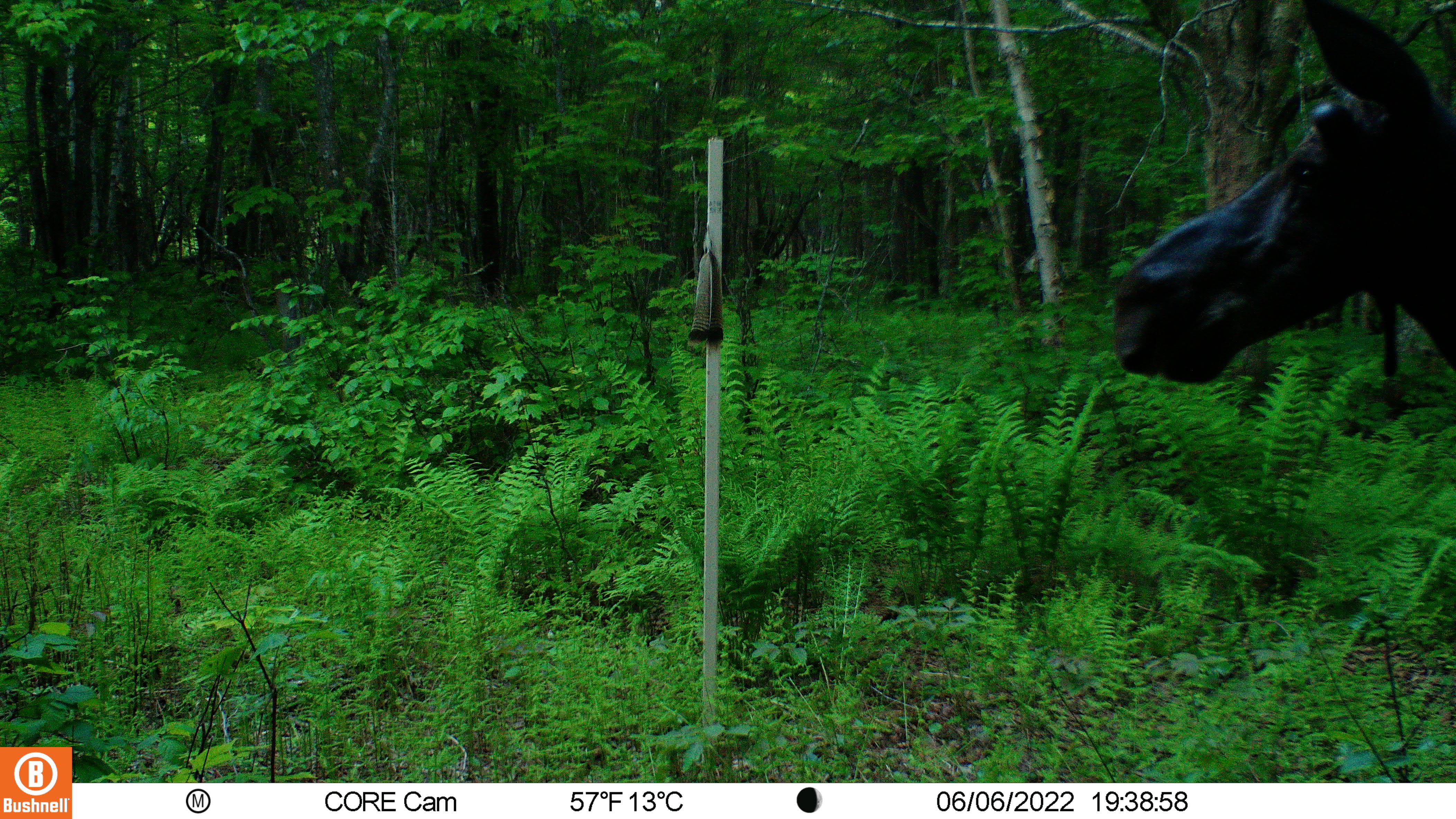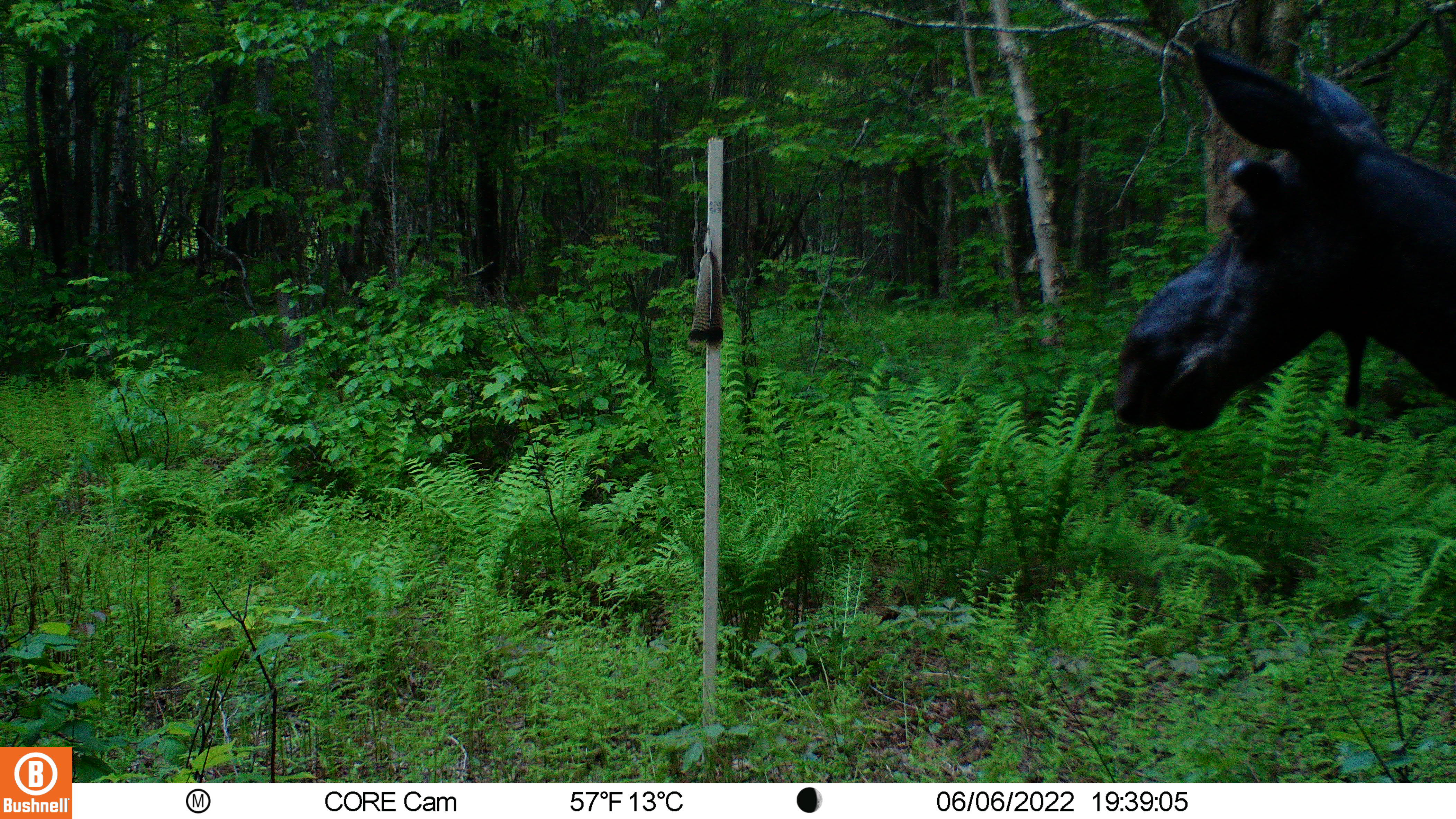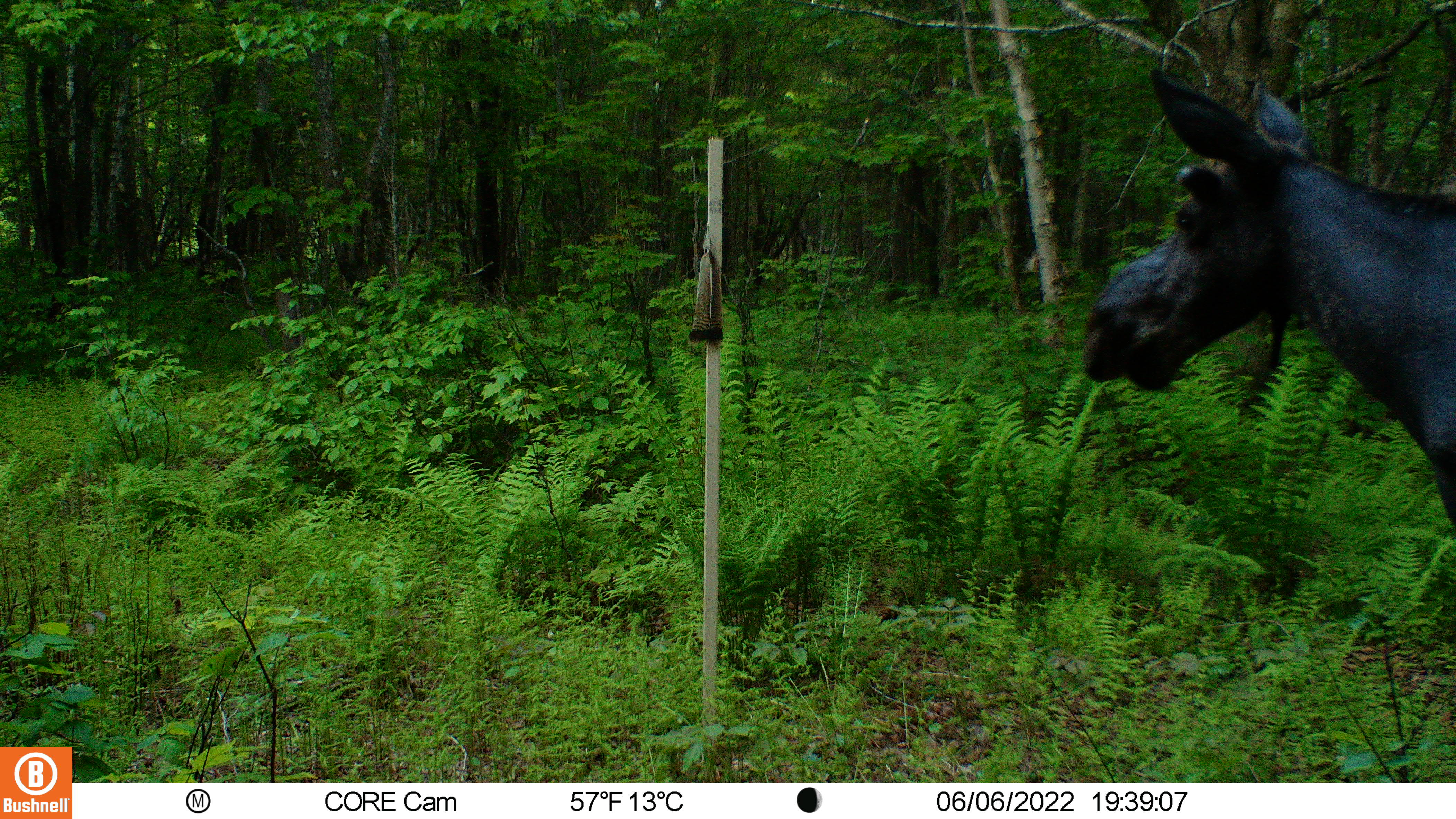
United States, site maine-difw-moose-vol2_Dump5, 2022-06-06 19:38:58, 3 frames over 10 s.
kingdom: Animalia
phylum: Chordata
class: Mammalia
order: Artiodactyla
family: Cervidae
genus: Alces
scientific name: Alces alces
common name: moose